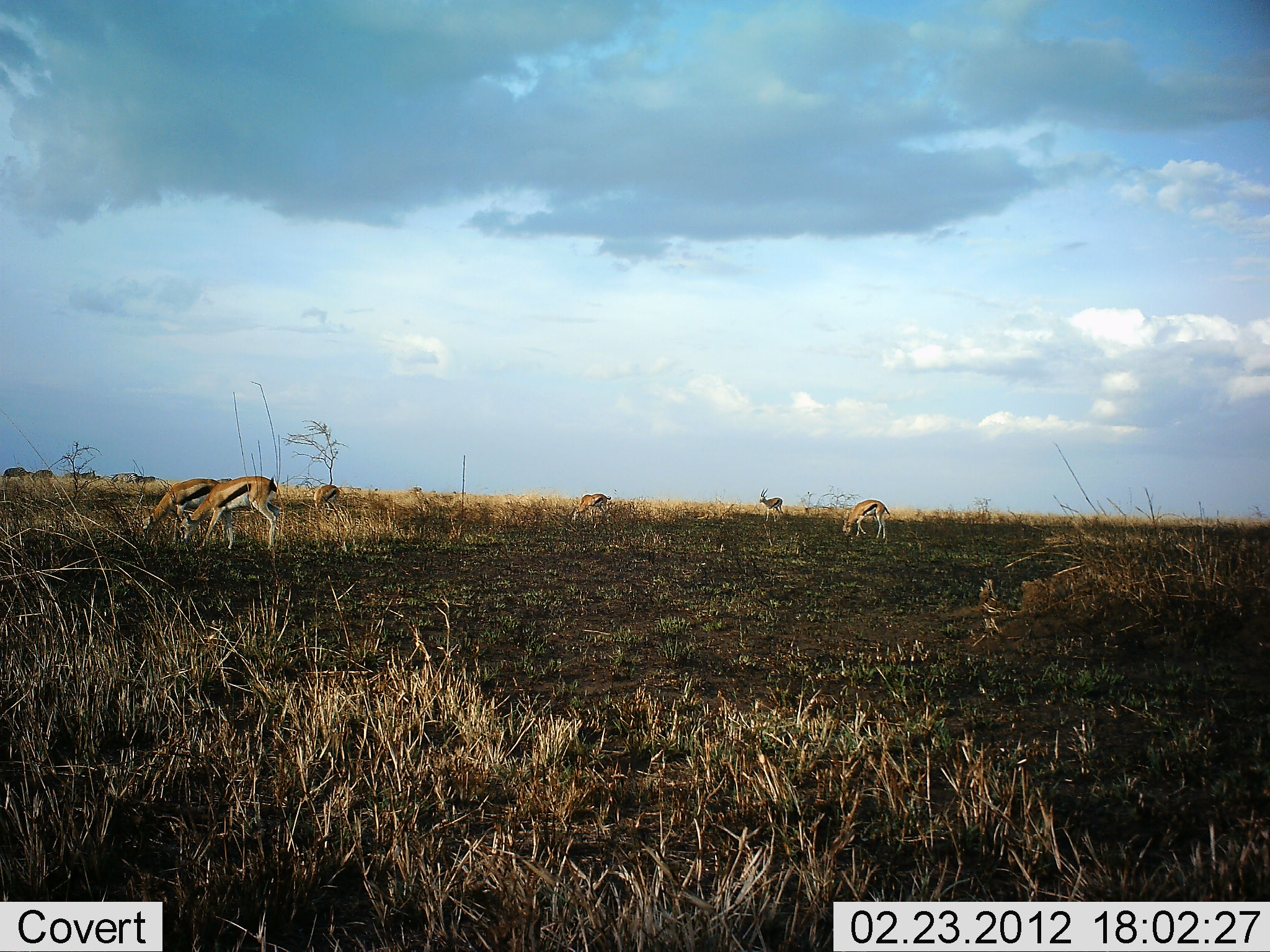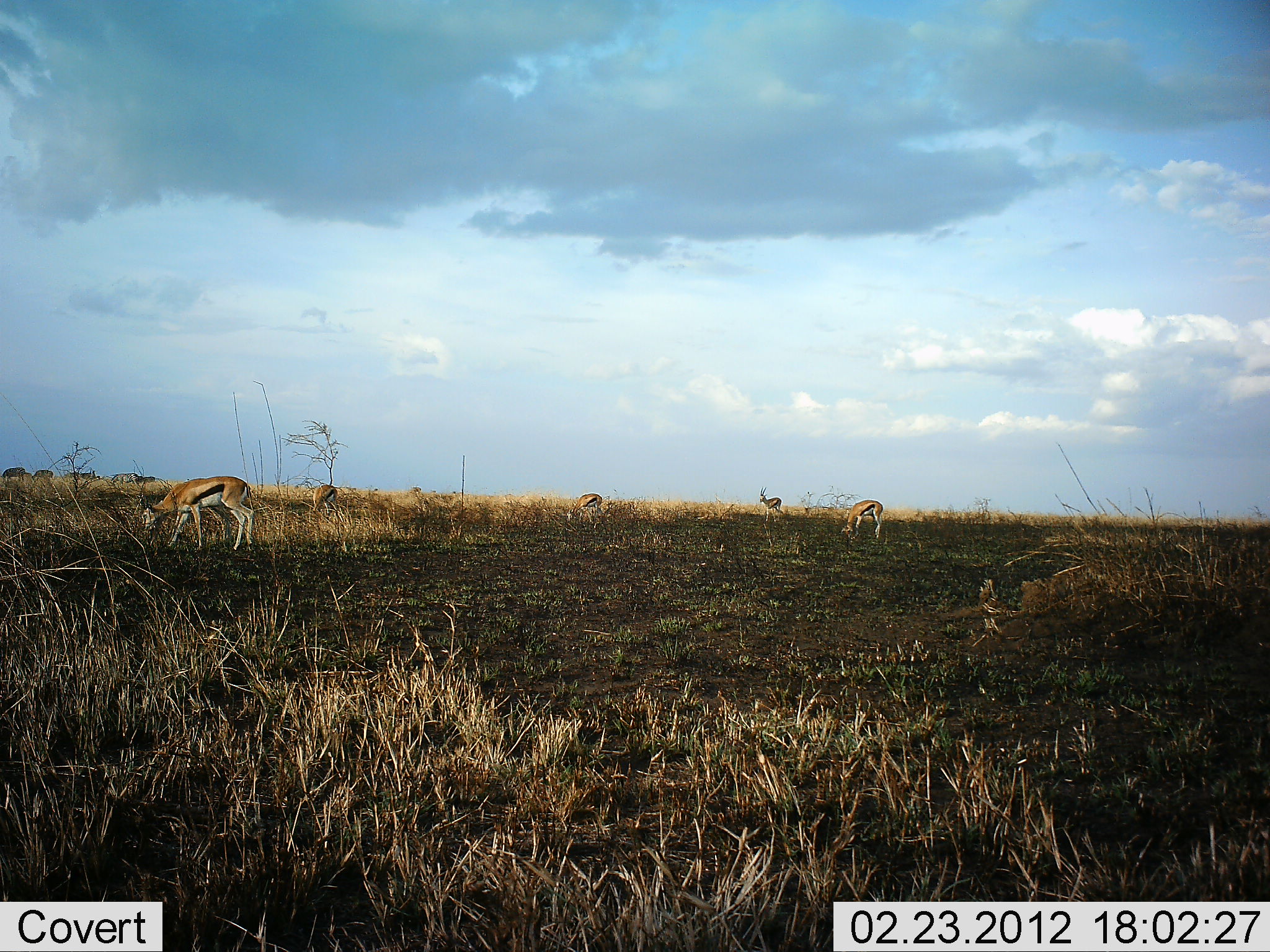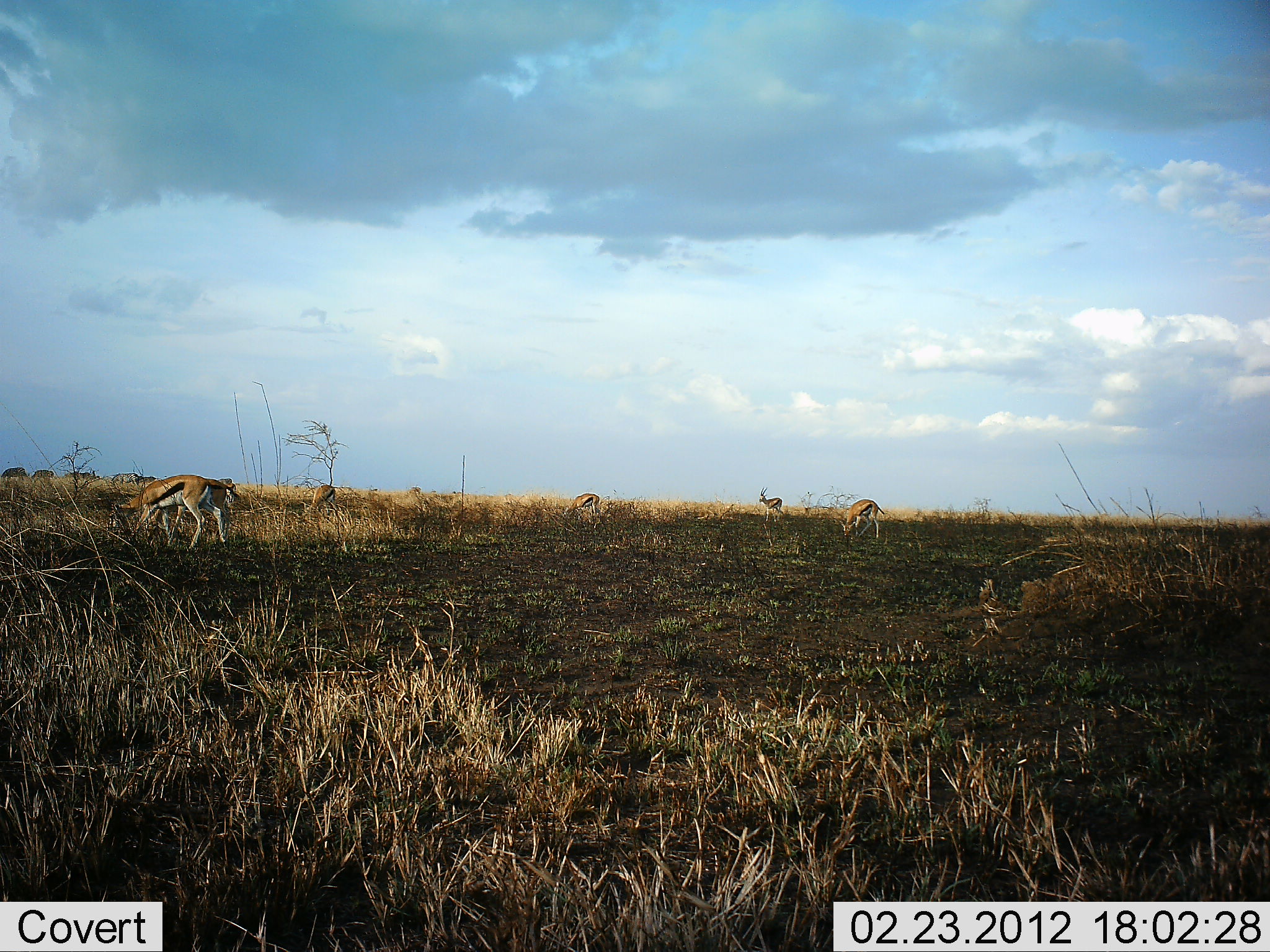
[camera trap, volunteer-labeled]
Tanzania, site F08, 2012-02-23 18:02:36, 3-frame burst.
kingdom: Animalia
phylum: Chordata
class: Mammalia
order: Artiodactyla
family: Bovidae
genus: Eudorcas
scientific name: Eudorcas thomsonii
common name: thomson's gazelle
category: gazellethomsons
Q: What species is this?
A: Gazellethomsons (thomson's gazelle) (Eudorcas thomsonii).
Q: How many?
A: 6.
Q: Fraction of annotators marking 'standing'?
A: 69%.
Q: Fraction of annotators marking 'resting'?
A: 0%.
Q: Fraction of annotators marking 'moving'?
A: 15%.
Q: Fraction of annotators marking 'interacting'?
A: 0%.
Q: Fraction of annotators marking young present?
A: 0%.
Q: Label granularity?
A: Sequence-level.